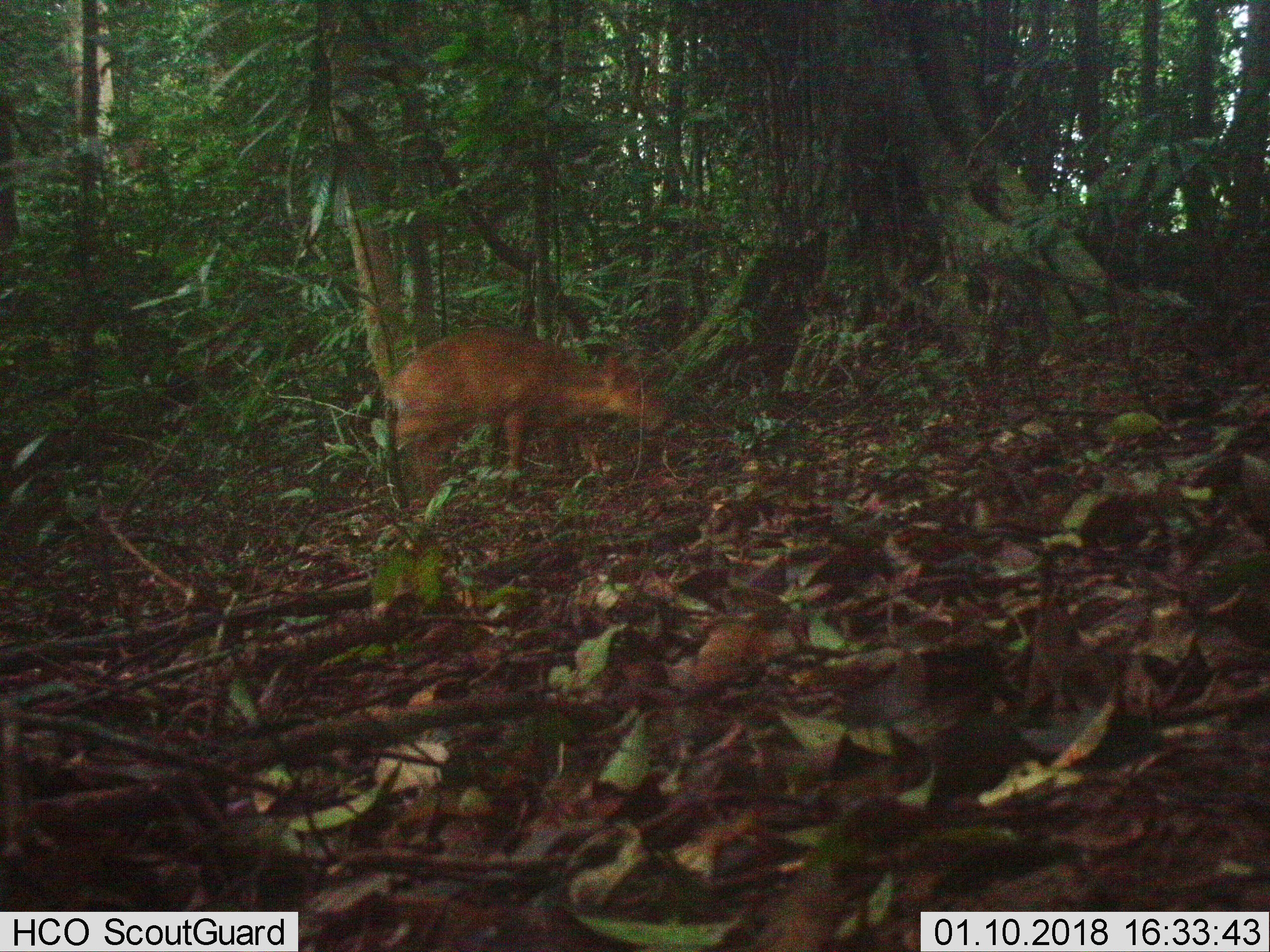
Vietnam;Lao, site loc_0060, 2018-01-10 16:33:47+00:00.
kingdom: Animalia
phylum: Chordata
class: Mammalia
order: Artiodactyla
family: Cervidae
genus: Muntiacus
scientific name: Muntiacus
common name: muntjacs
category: unidentified muntjac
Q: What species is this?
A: Unidentified muntjac (muntjacs) (Muntiacus).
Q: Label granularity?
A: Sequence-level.